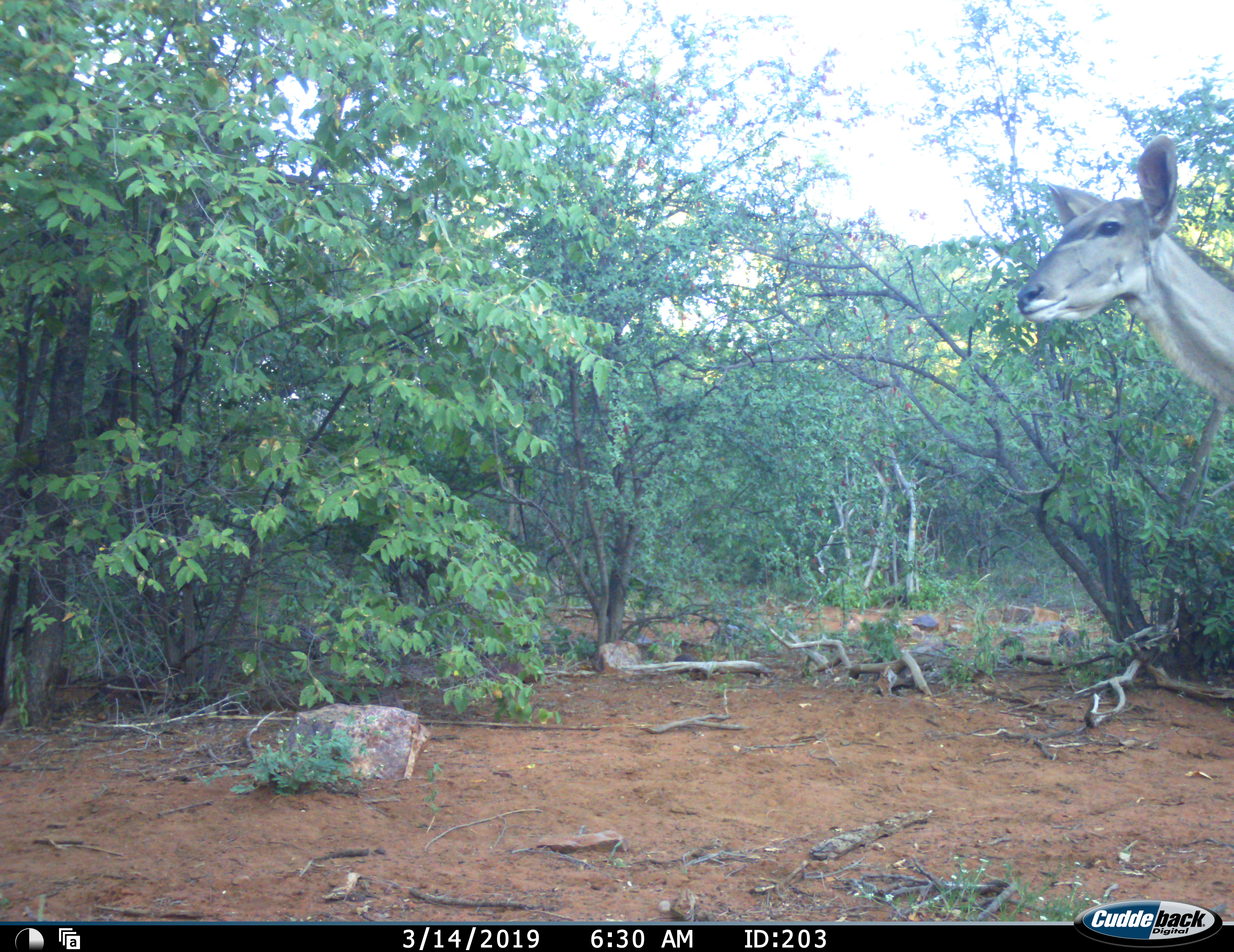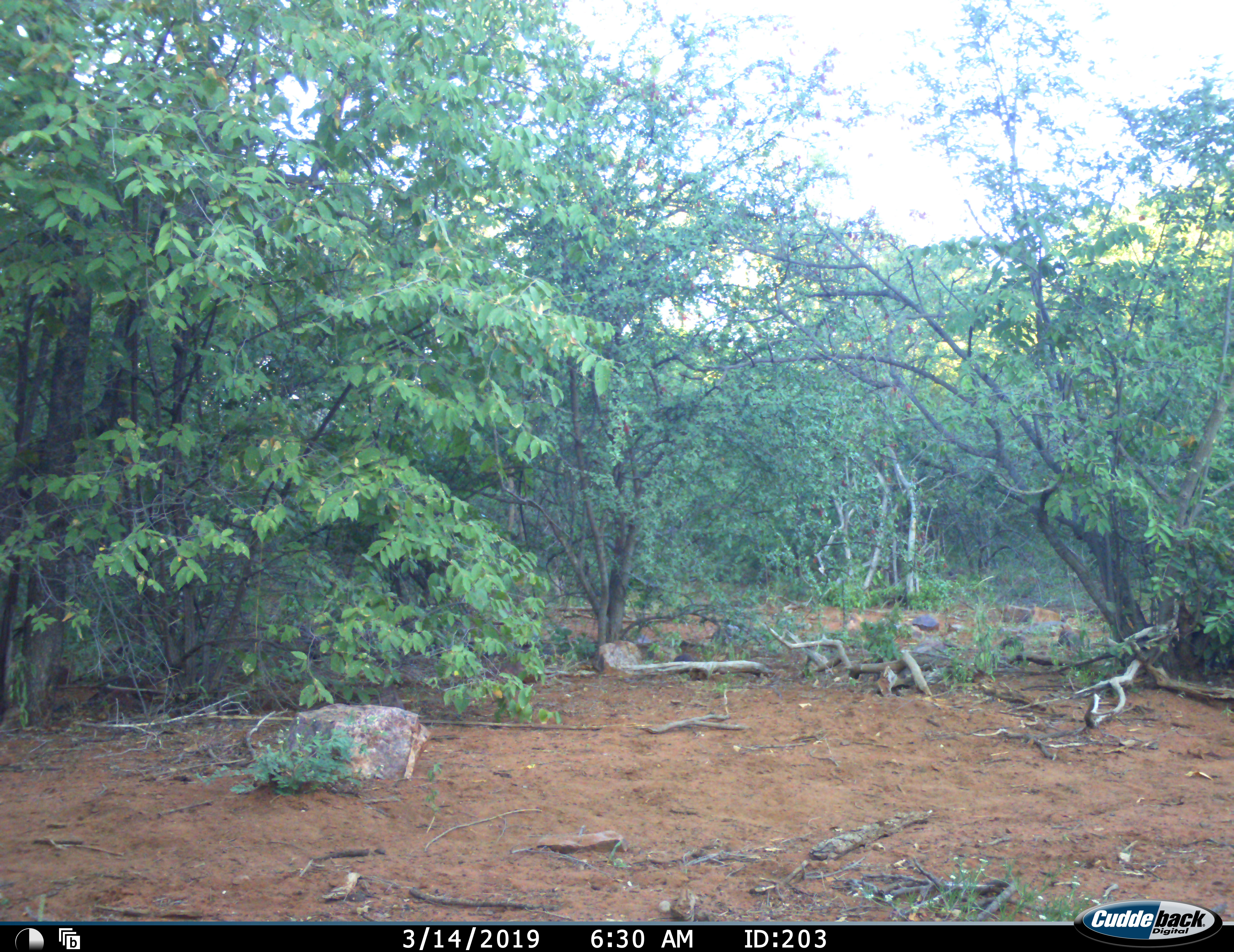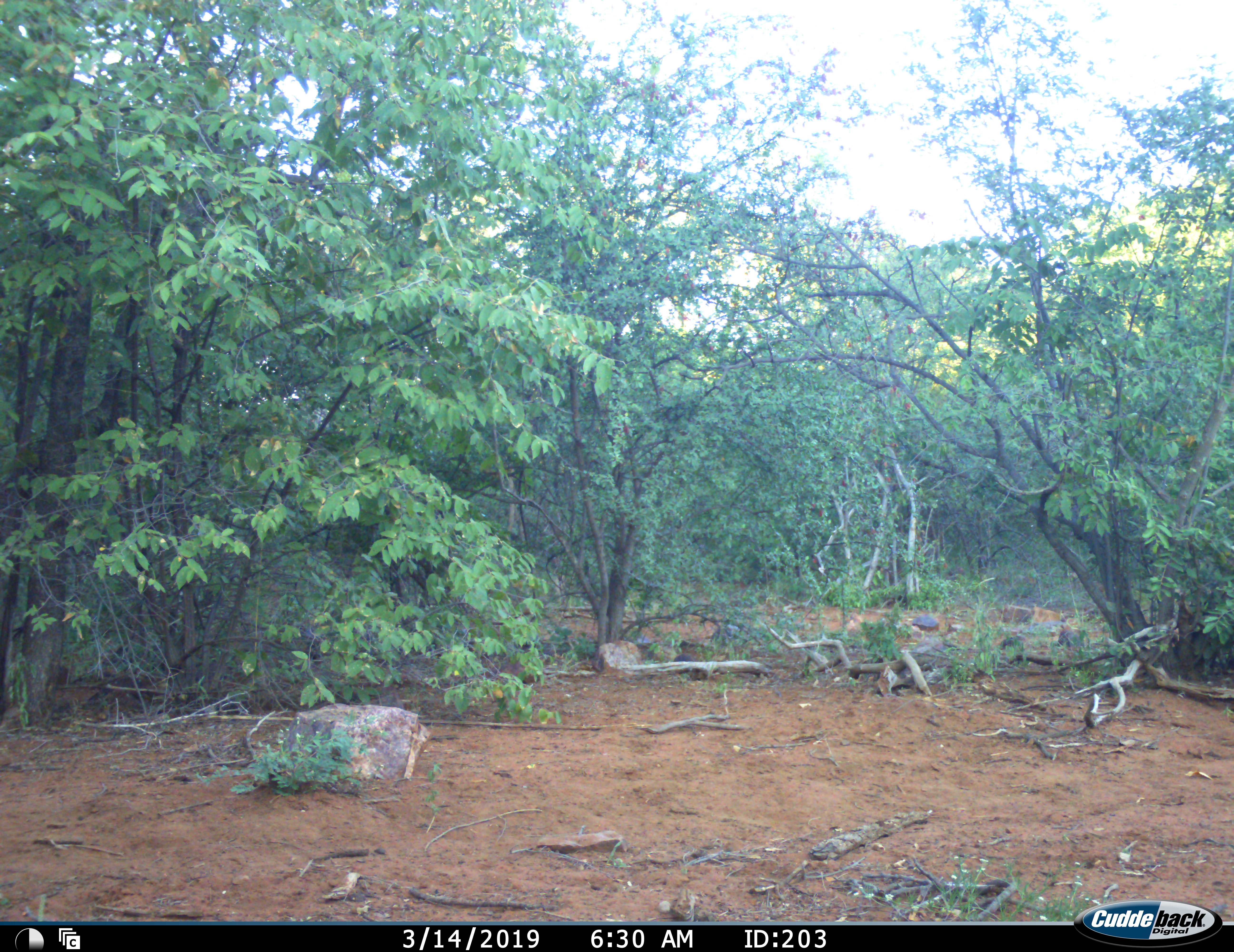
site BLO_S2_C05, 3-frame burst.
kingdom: Animalia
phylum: Chordata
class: Mammalia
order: Artiodactyla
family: Bovidae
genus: Tragelaphus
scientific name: Tragelaphus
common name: kudu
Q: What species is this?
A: Kudu (Tragelaphus).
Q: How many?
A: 1.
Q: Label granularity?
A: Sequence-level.